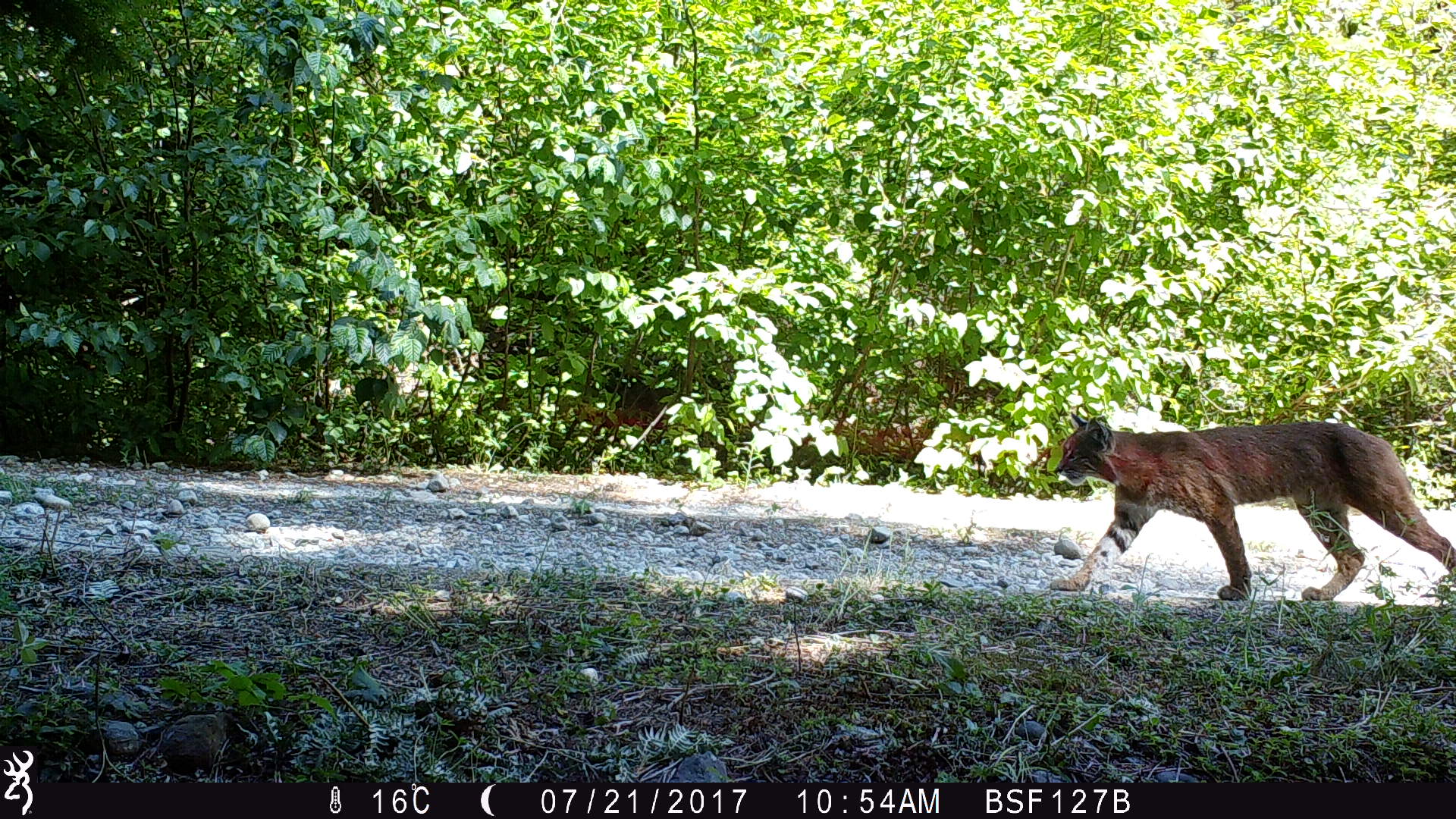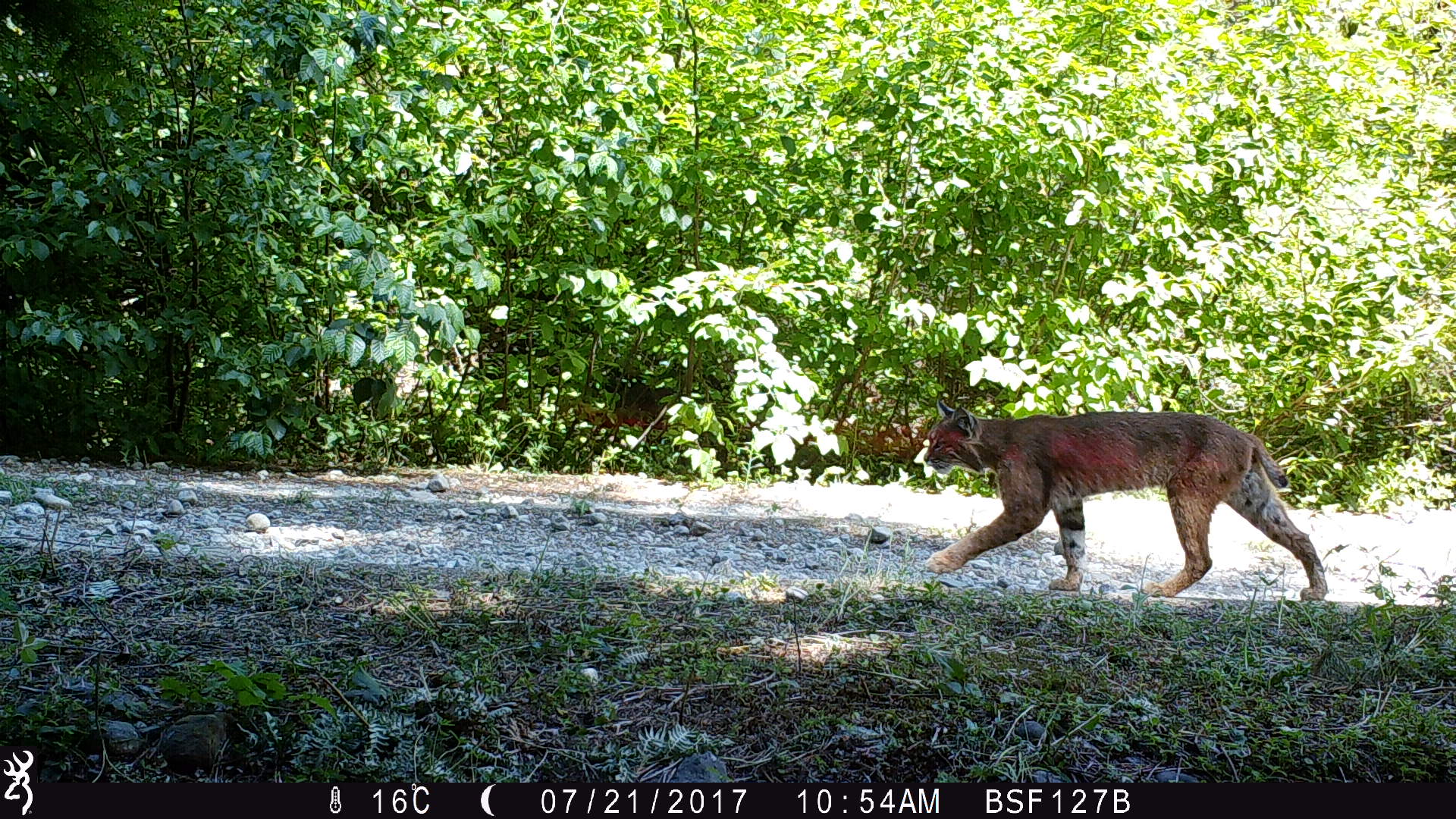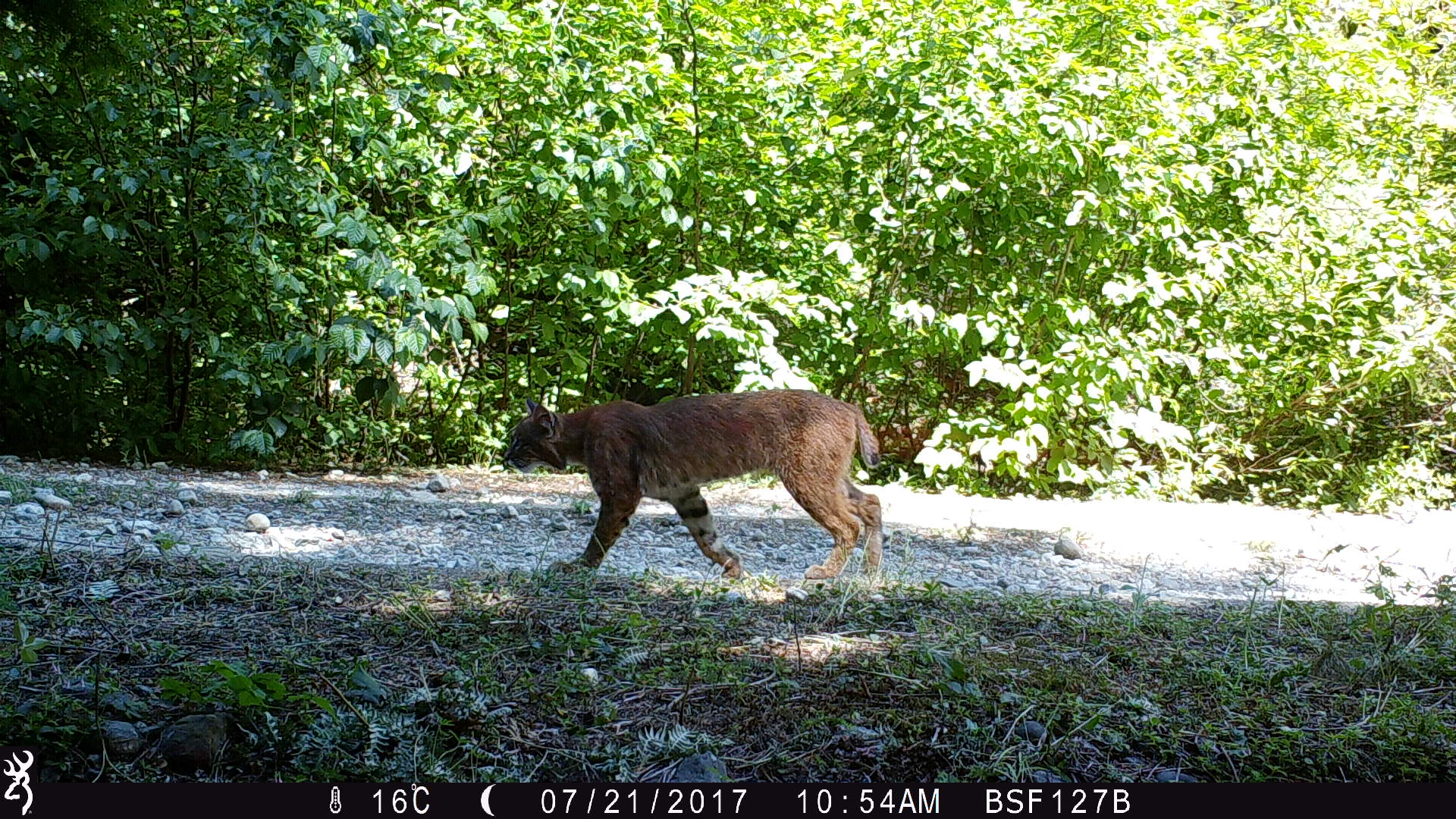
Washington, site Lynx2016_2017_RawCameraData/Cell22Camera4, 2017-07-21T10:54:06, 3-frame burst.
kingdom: Animalia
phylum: Chordata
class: Mammalia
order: Carnivora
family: Felidae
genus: Lynx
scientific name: Lynx rufus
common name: bobcat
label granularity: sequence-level